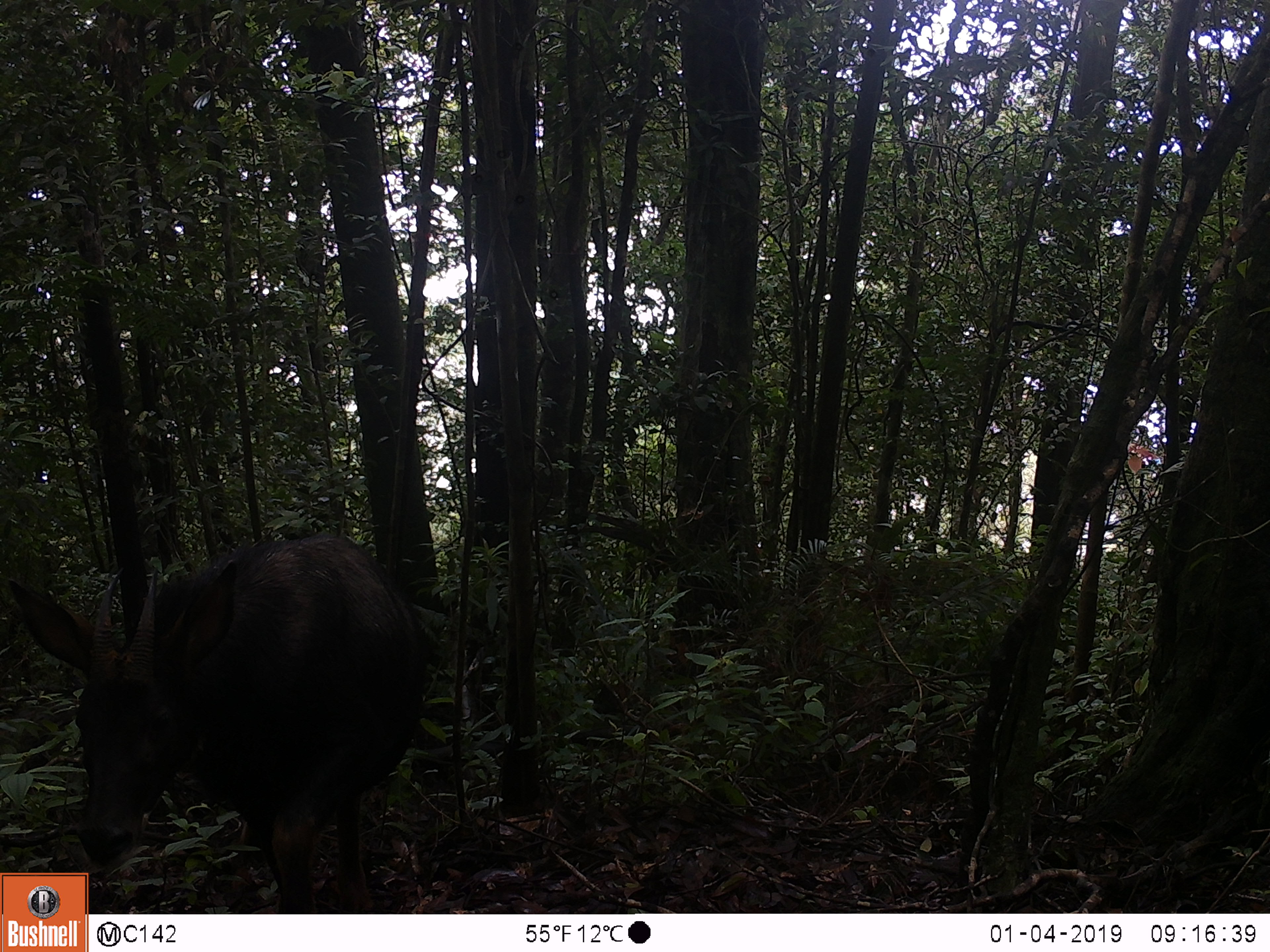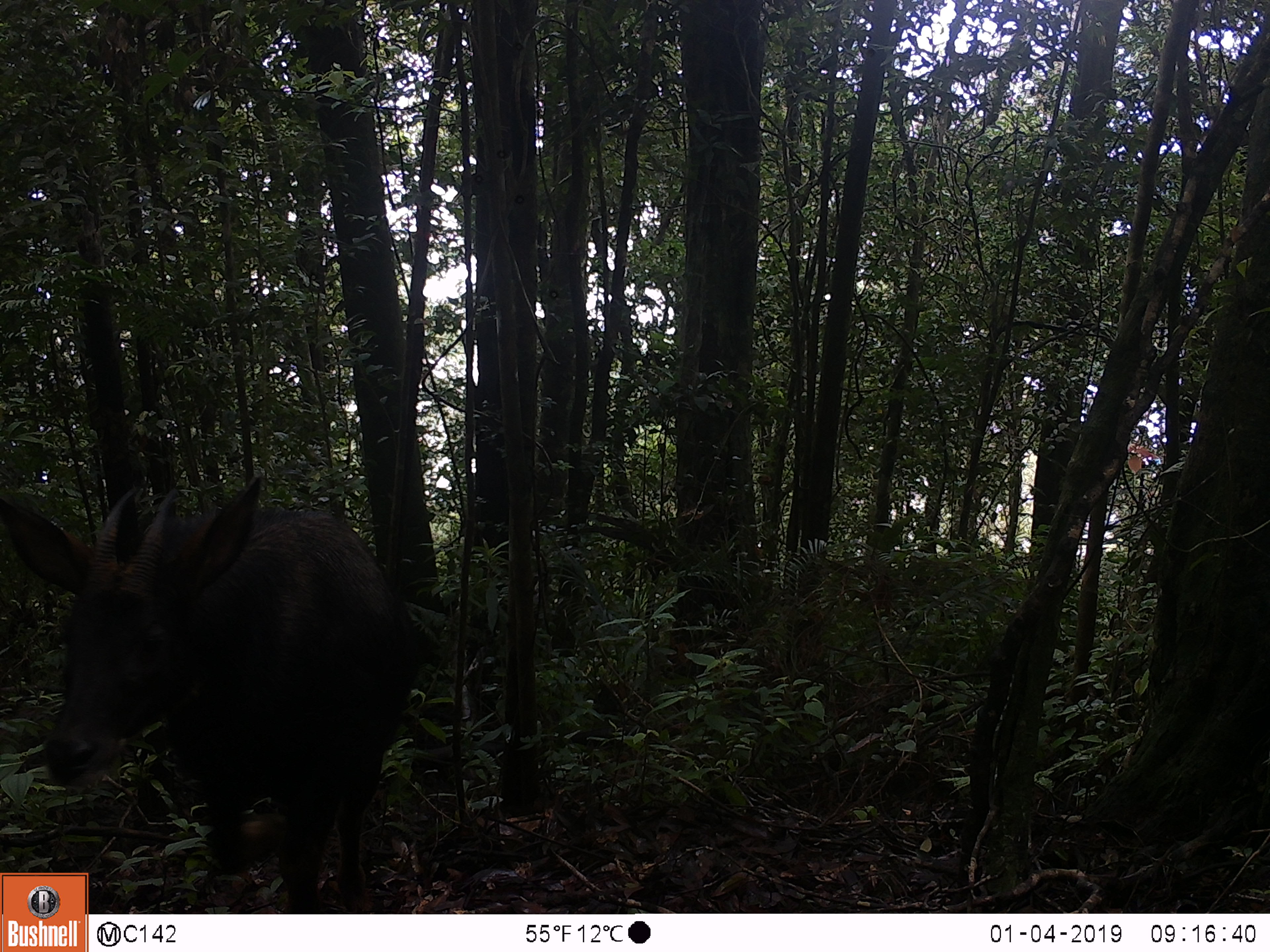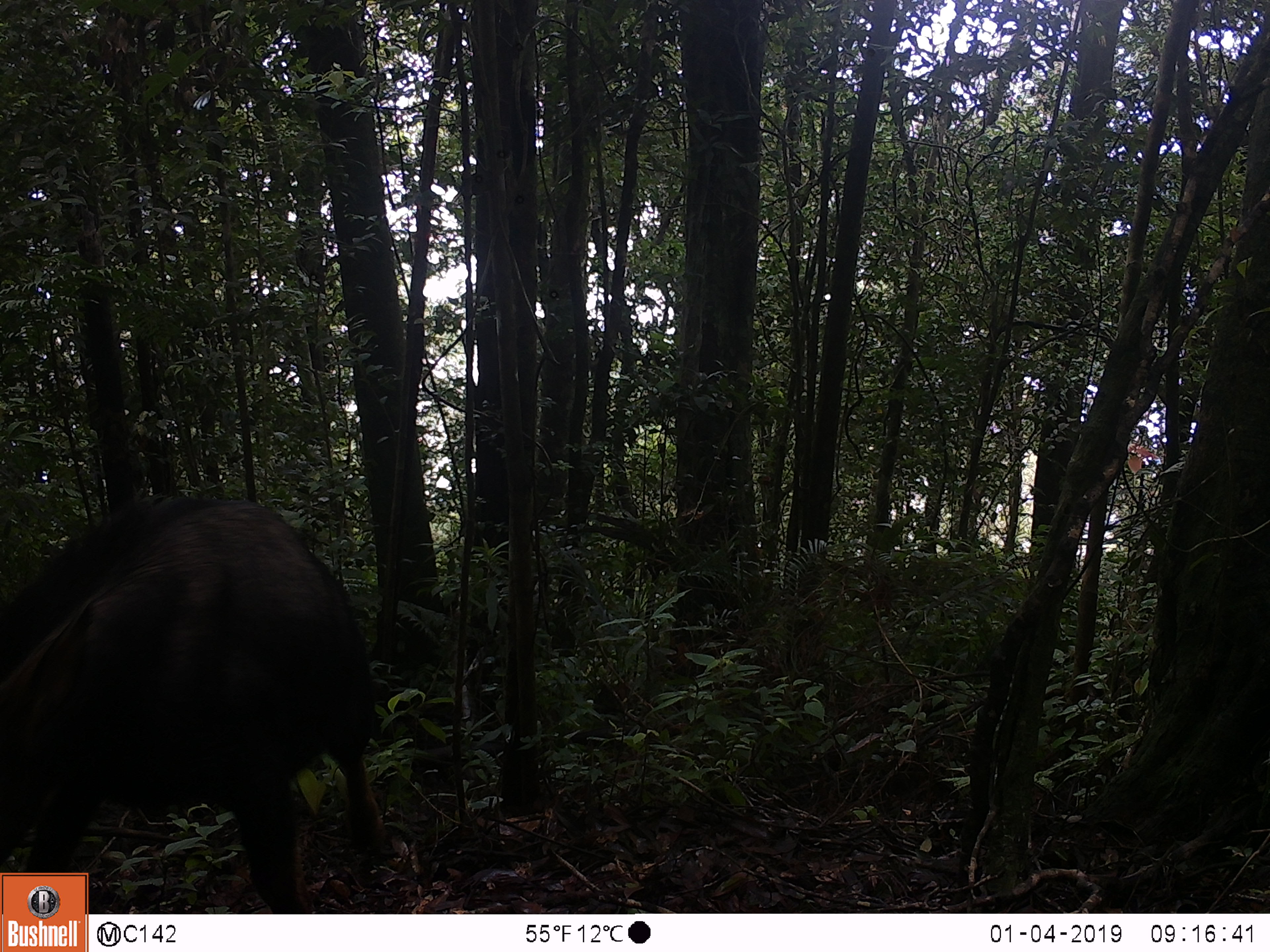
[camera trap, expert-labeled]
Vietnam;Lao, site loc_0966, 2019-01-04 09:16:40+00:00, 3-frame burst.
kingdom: Animalia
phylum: Chordata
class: Mammalia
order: Artiodactyla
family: Bovidae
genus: Capricornis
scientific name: Capricornis sumatraensis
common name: chinese serow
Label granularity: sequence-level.